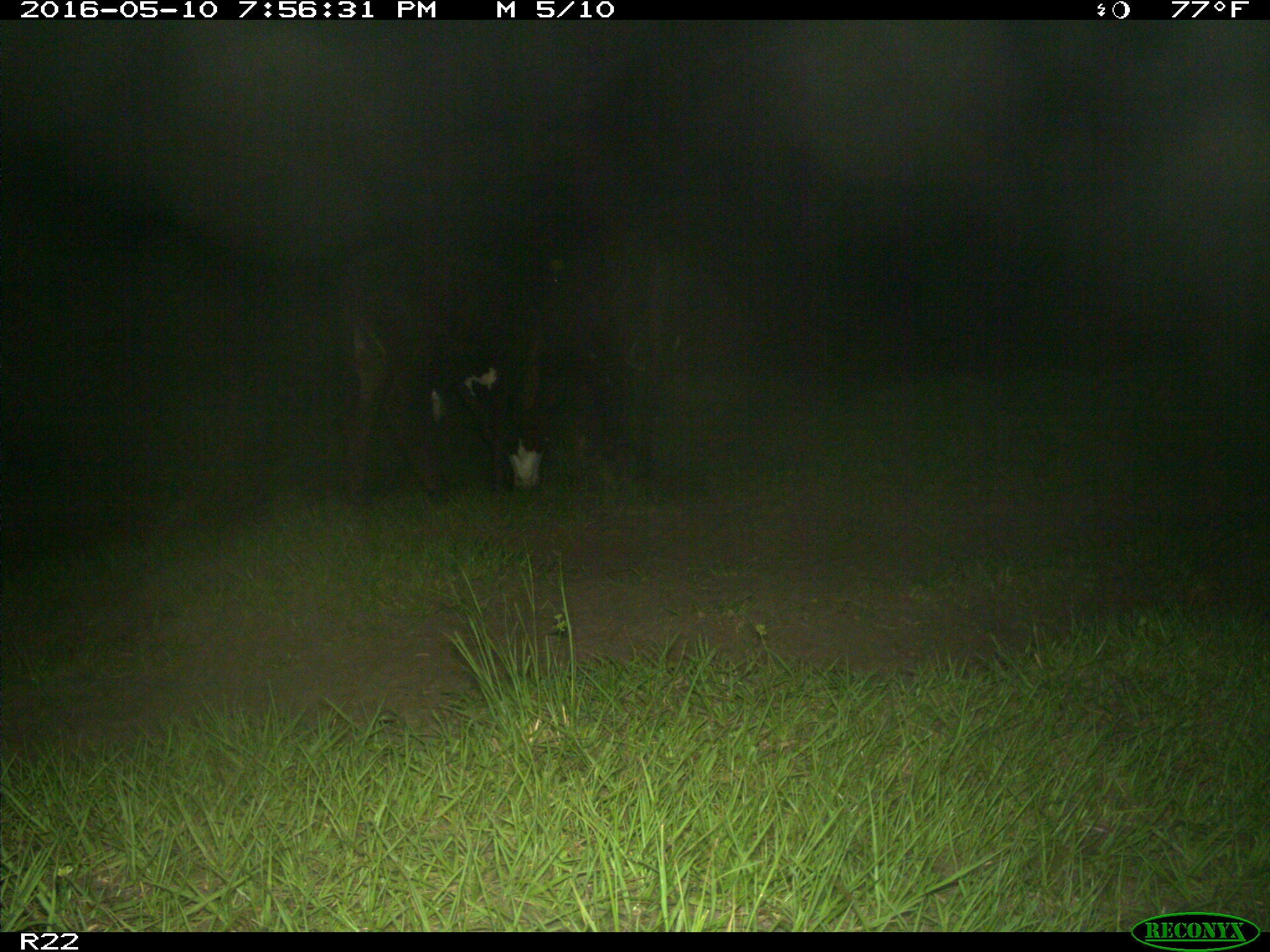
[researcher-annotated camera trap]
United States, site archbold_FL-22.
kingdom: Animalia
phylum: Chordata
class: Mammalia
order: Artiodactyla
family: Bovidae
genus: Bos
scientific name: Bos taurus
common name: domestic cow